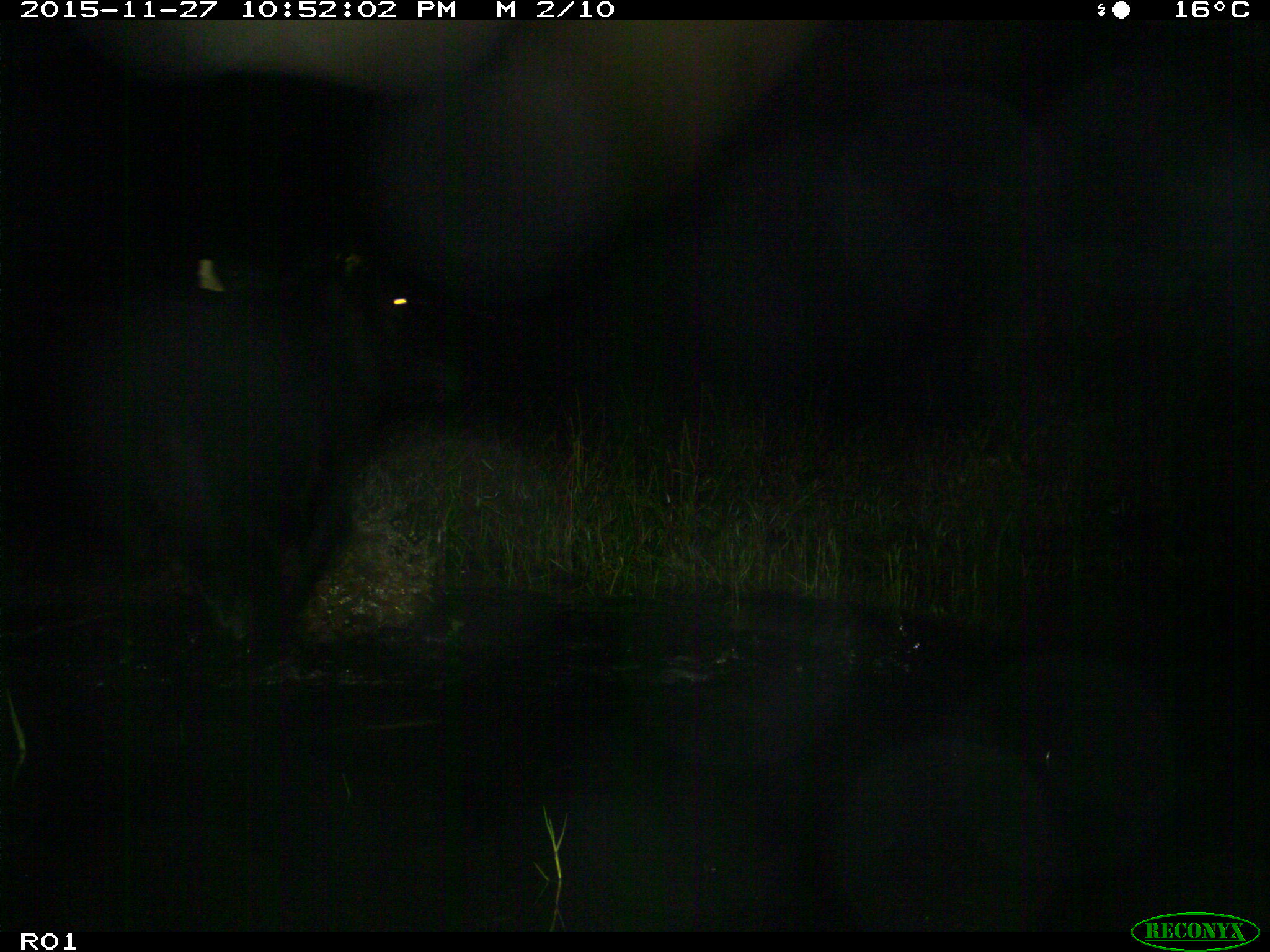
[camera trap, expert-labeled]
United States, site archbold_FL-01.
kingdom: Animalia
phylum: Chordata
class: Mammalia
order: Artiodactyla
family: Bovidae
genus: Bos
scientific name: Bos taurus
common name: domestic cow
Bos taurus (domestic cow).